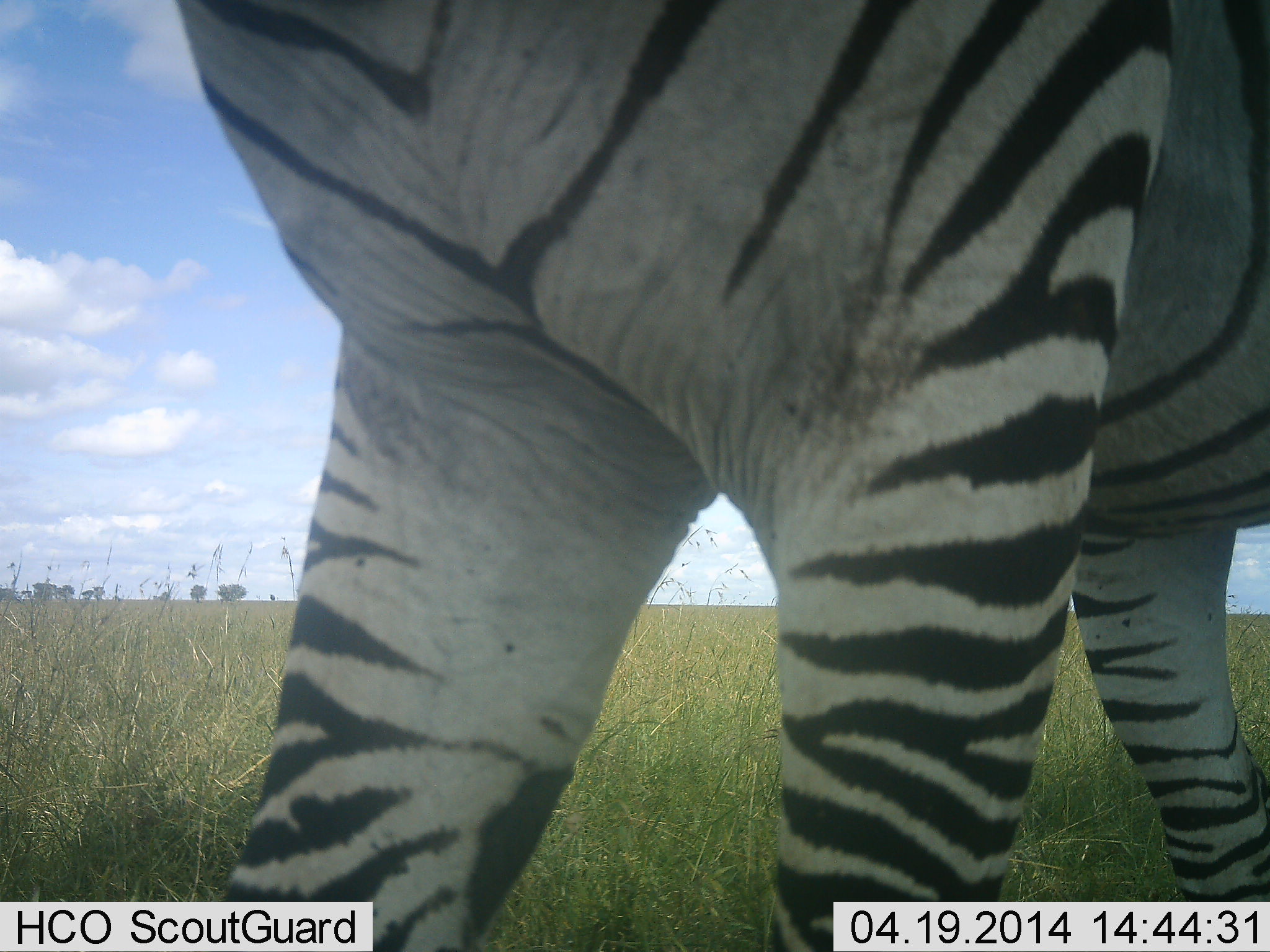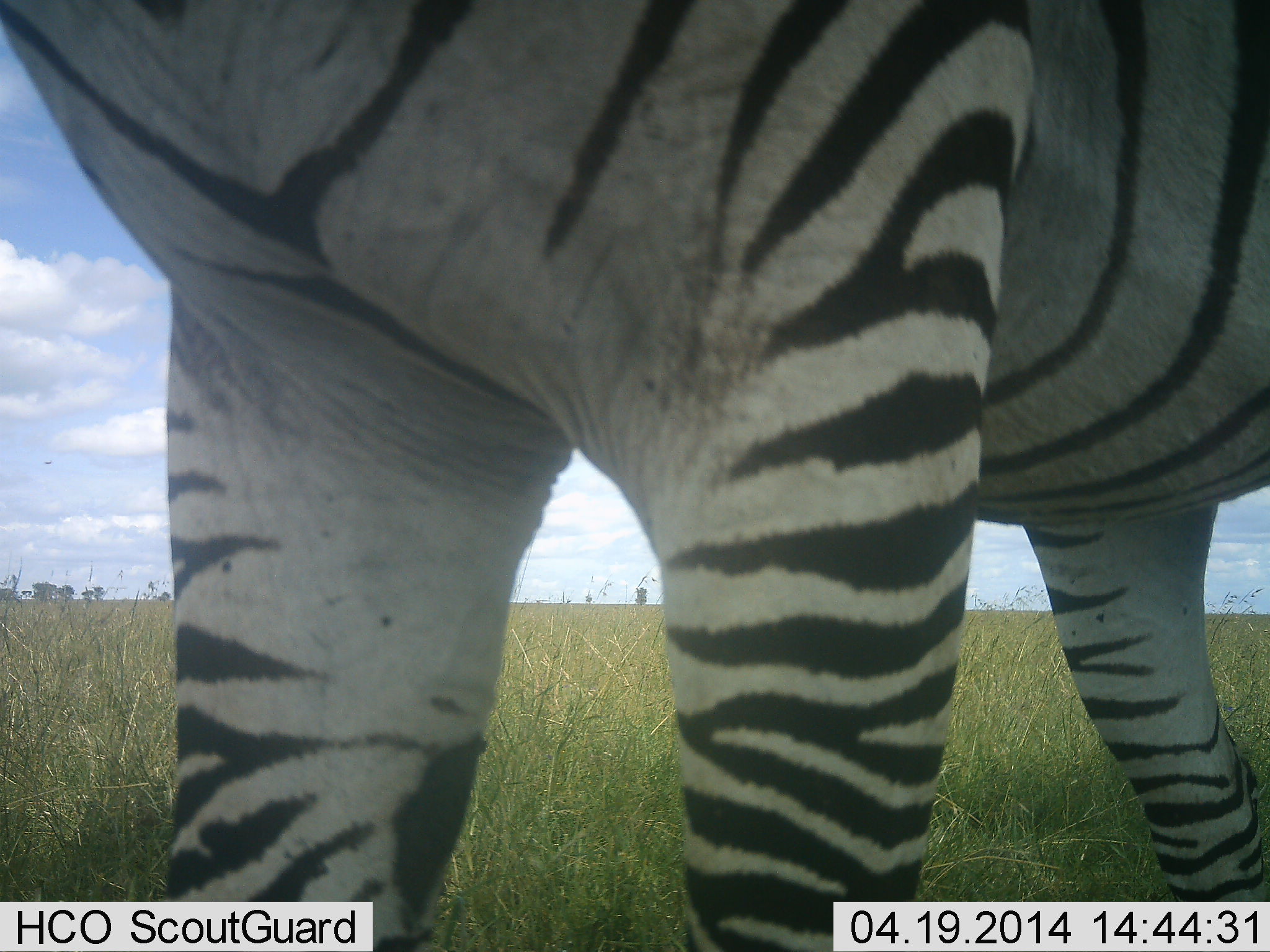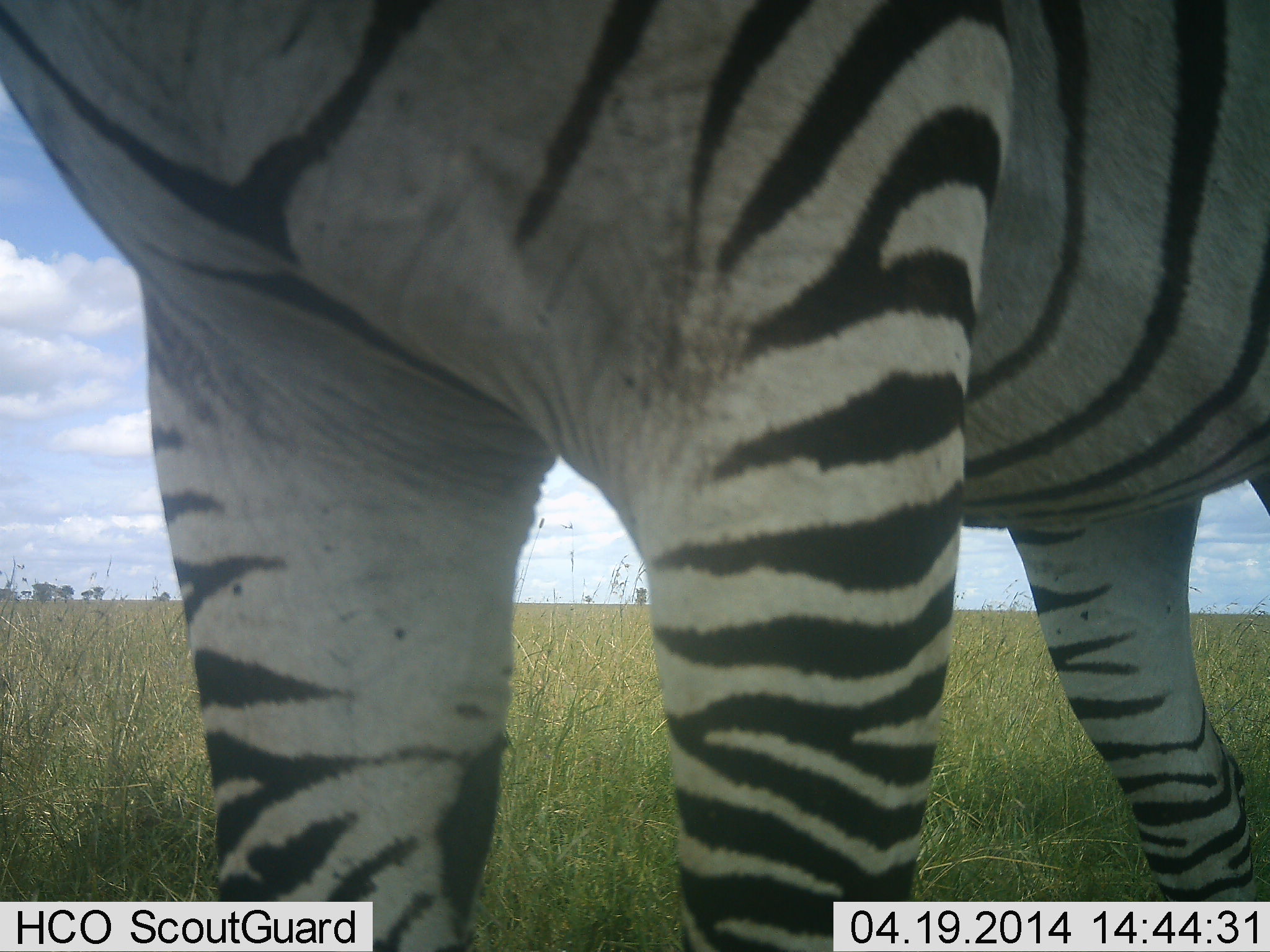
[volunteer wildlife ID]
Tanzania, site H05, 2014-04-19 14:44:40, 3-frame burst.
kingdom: Animalia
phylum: Chordata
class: Mammalia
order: Perissodactyla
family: Equidae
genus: Equus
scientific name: Equus quagga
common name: plains zebra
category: zebra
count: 1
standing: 70%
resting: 0%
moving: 30%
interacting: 10%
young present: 0%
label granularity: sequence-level